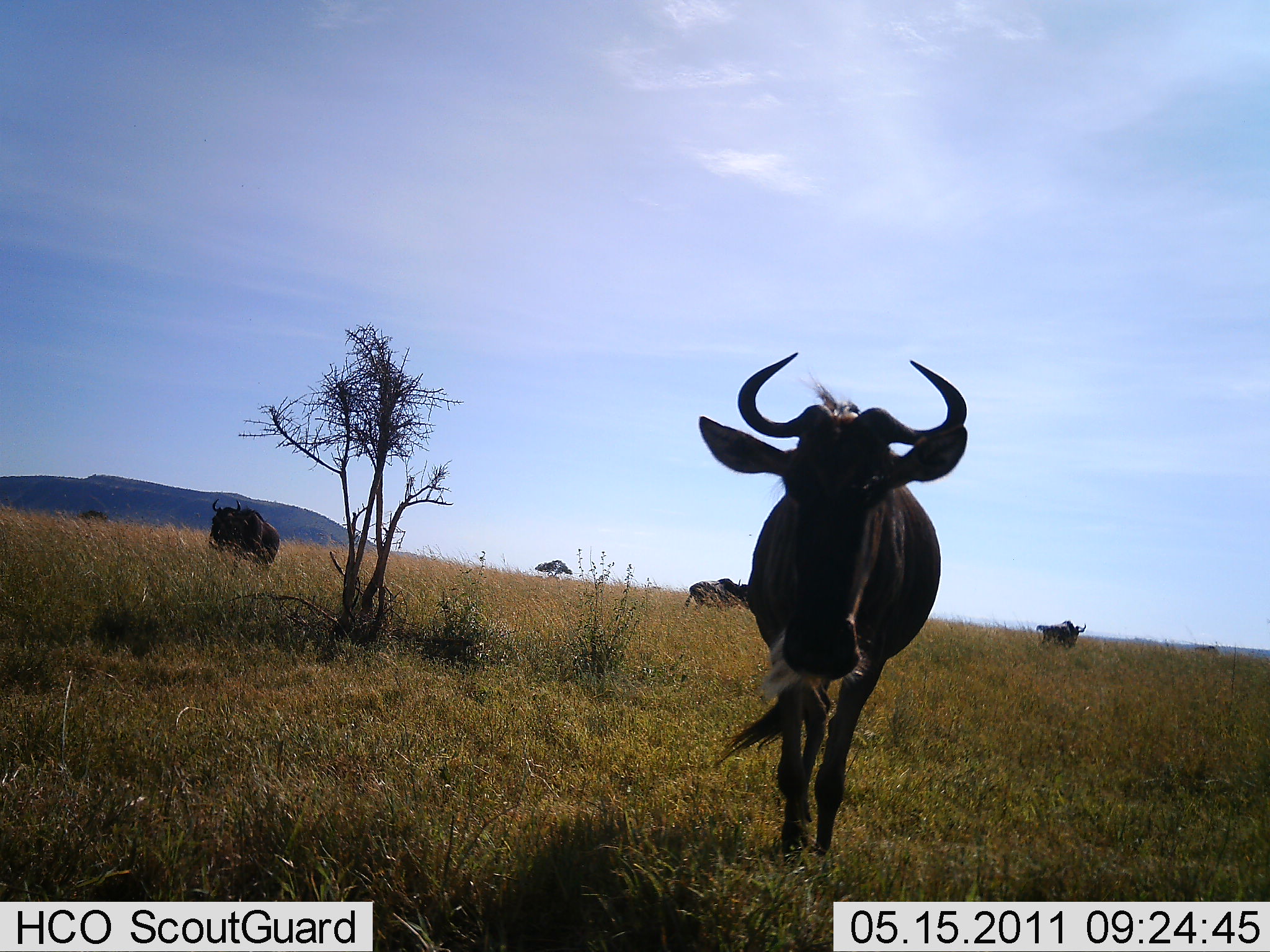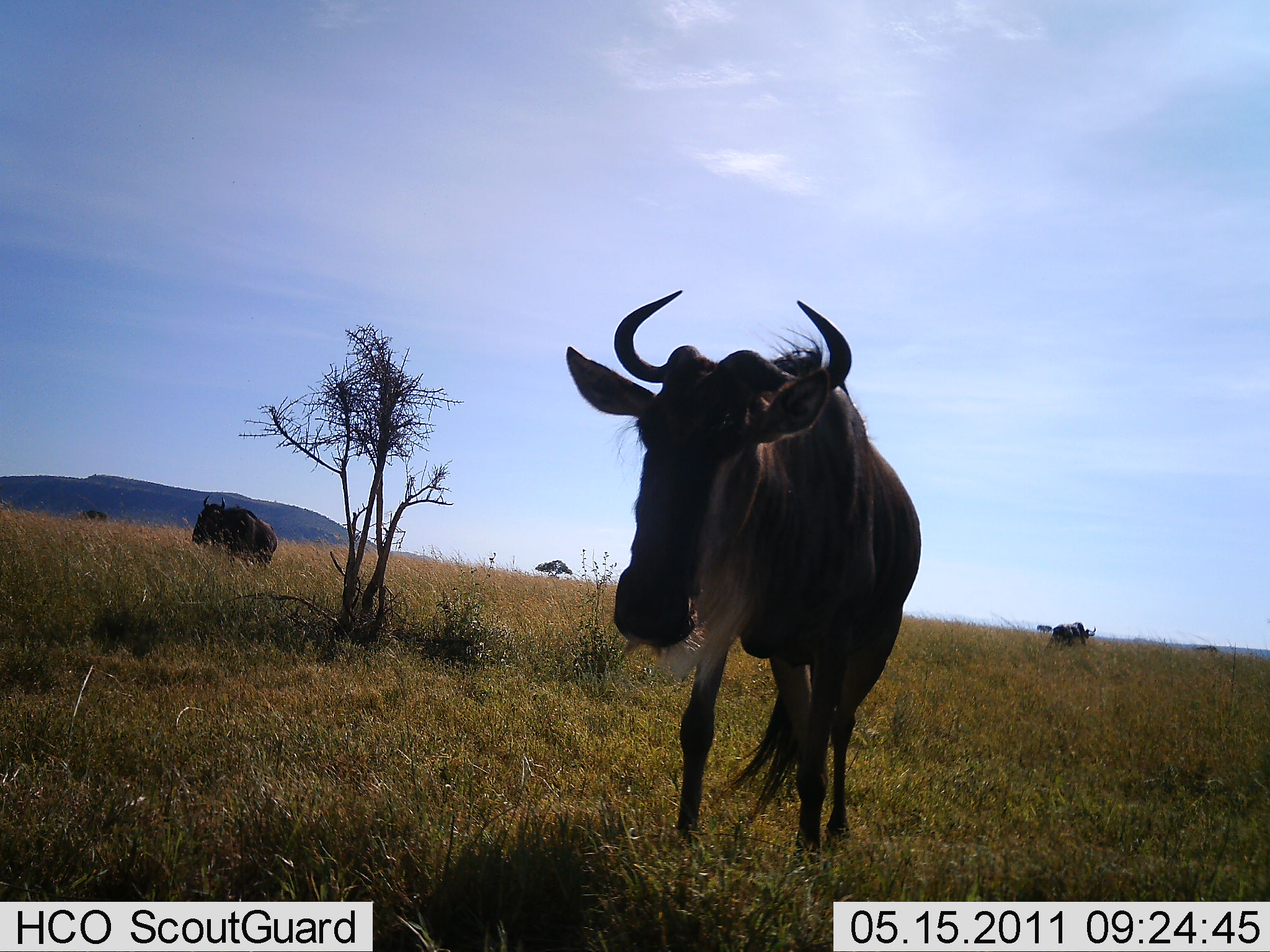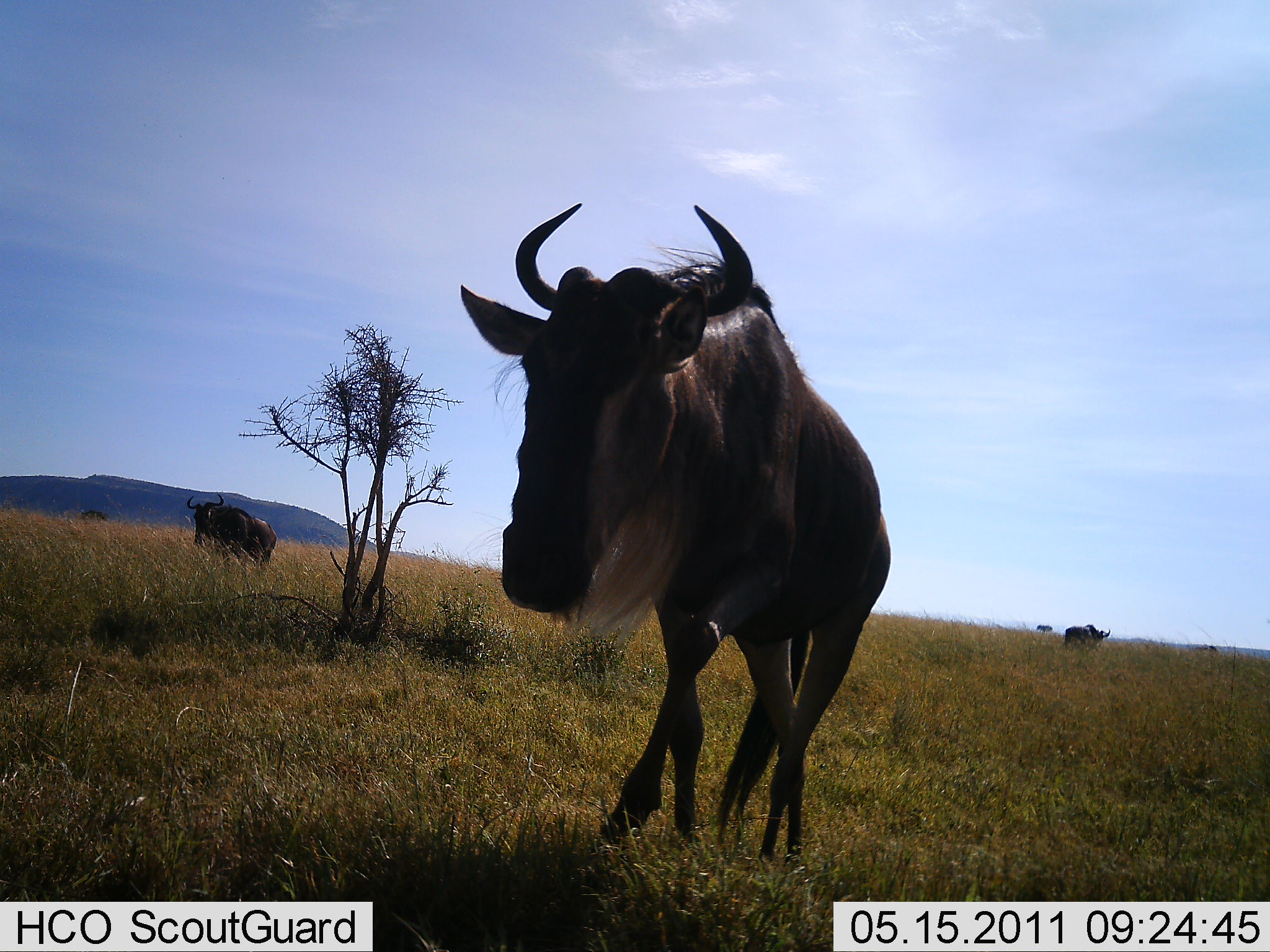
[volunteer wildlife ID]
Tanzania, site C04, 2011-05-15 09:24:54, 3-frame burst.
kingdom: Animalia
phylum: Chordata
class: Mammalia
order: Artiodactyla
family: Bovidae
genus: Connochaetes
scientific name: Connochaetes taurinus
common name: blue wildebeest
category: wildebeest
Wildebeest (blue wildebeest) (Connochaetes taurinus), count 4. Behavior (volunteer vote fractions): standing 18%, resting 0%, moving 91%, interacting 0%. Young present (vote fraction): 0%. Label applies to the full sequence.